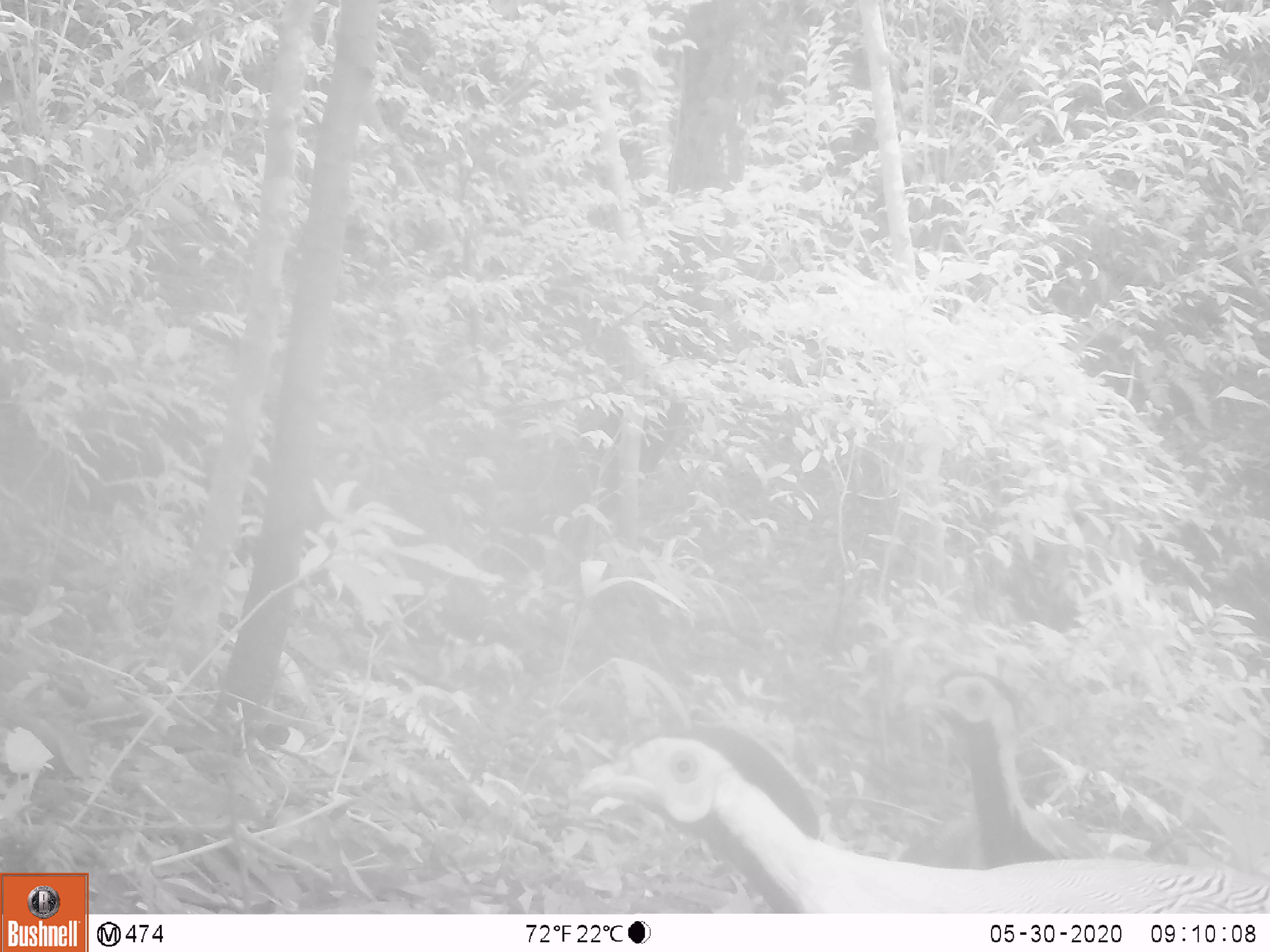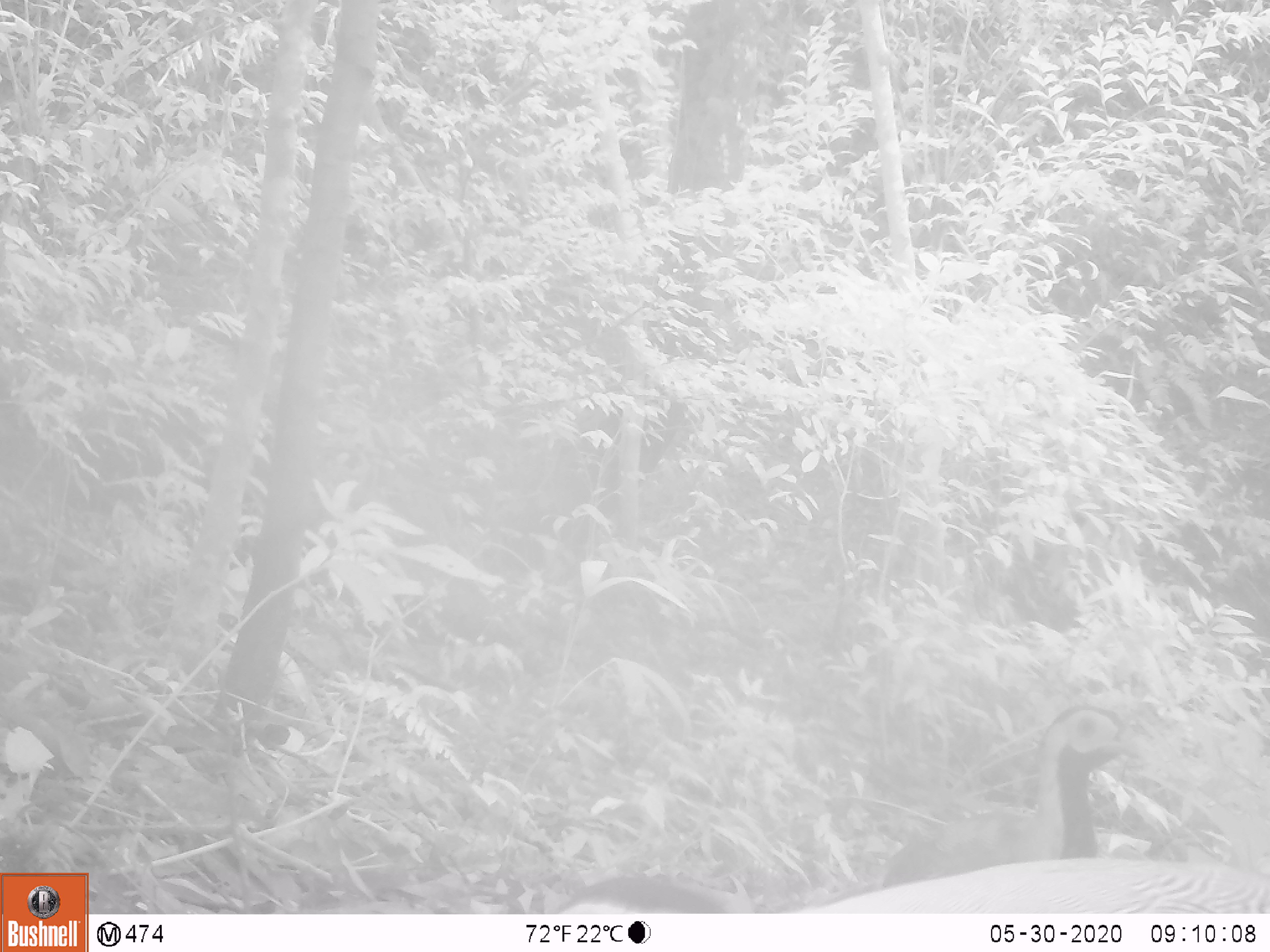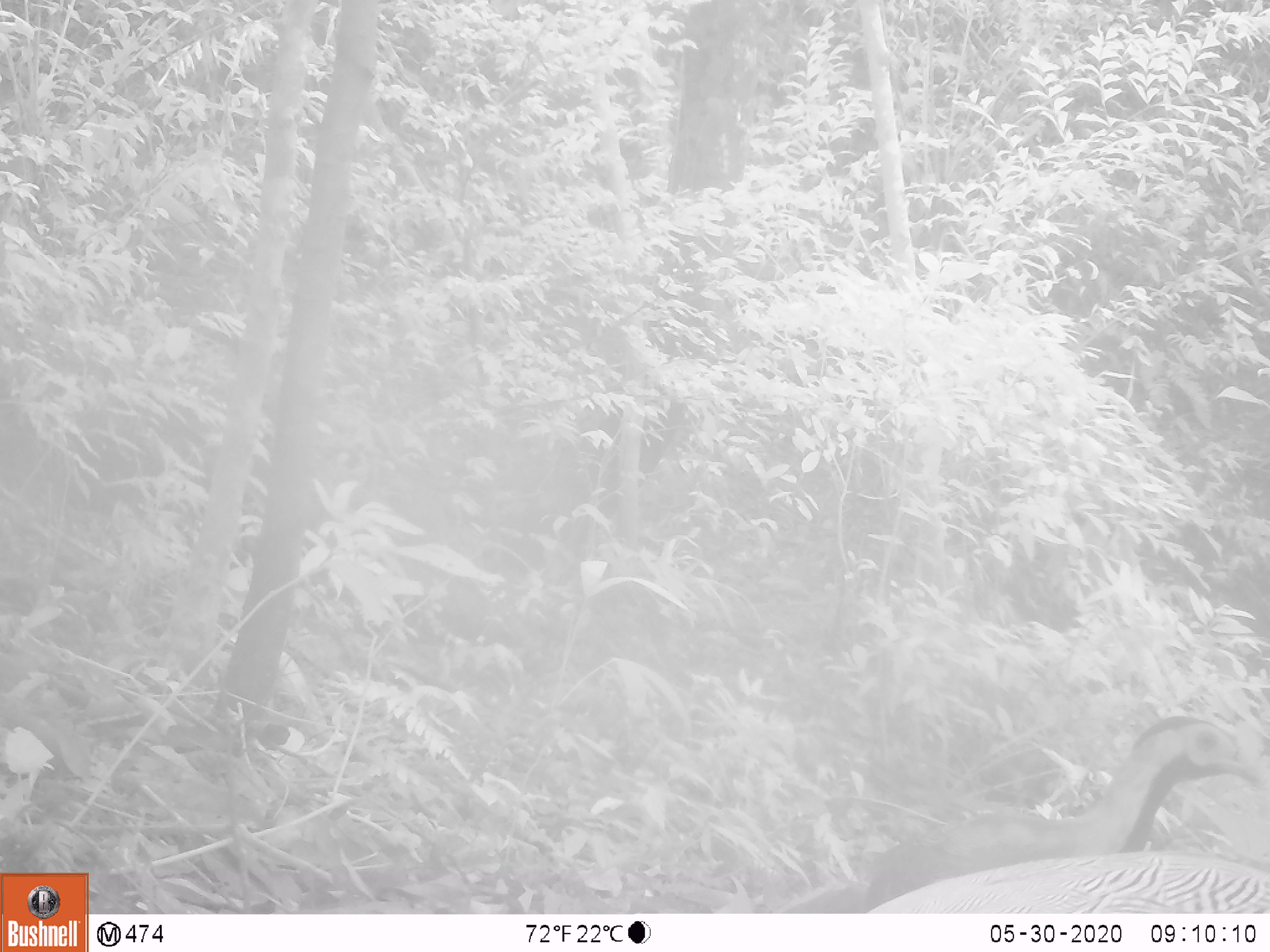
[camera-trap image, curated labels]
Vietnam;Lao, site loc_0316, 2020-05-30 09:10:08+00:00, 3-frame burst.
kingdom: Animalia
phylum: Chordata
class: Aves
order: Galliformes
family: Phasianidae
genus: Lophura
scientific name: Lophura nycthemera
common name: silver pheasant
Silver pheasant (Lophura nycthemera). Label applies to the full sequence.